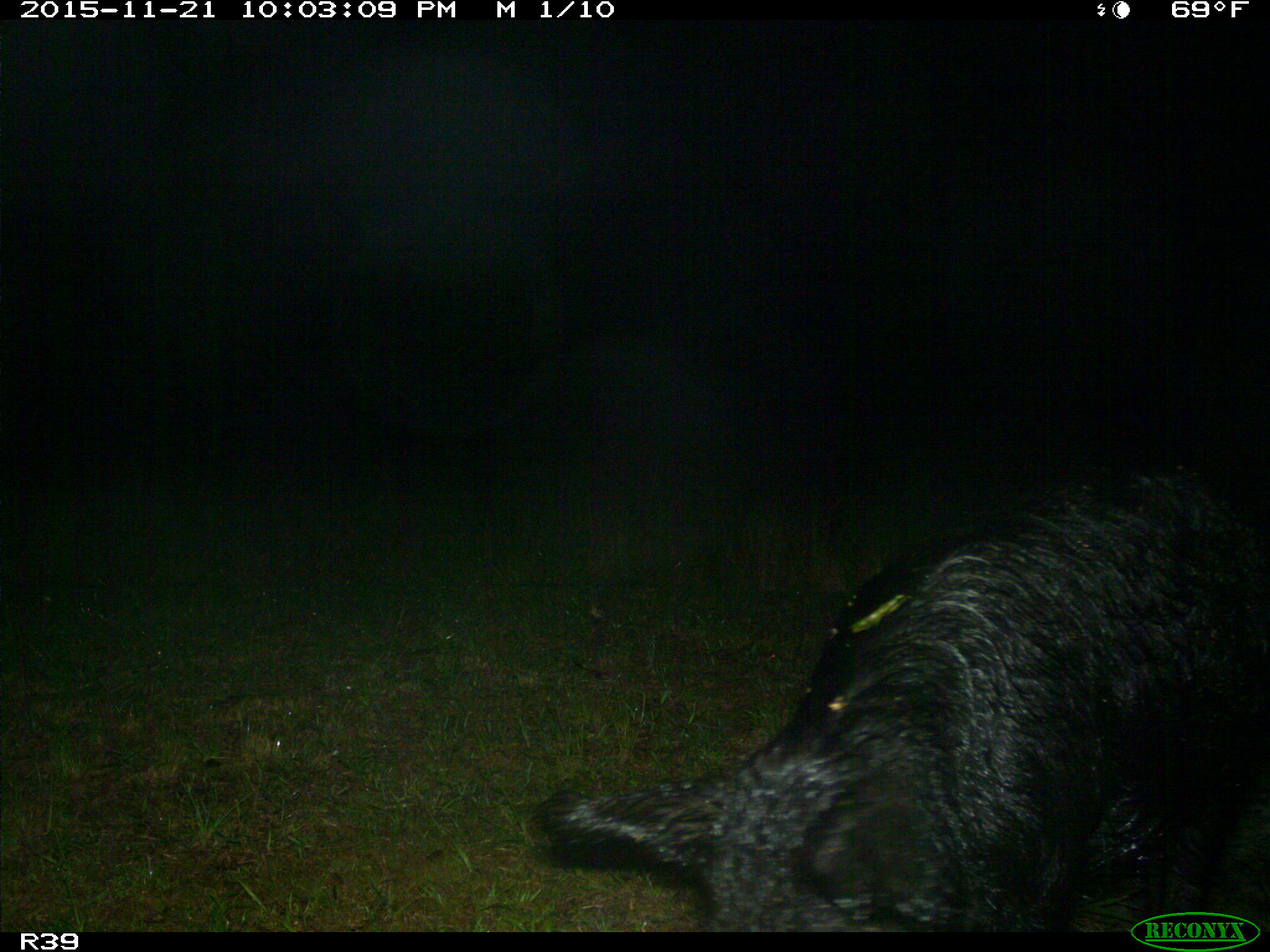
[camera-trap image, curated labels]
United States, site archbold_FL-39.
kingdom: Animalia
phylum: Chordata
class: Mammalia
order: Artiodactyla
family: Suidae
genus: Sus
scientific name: Sus scrofa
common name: wild boar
Sus scrofa (wild boar).